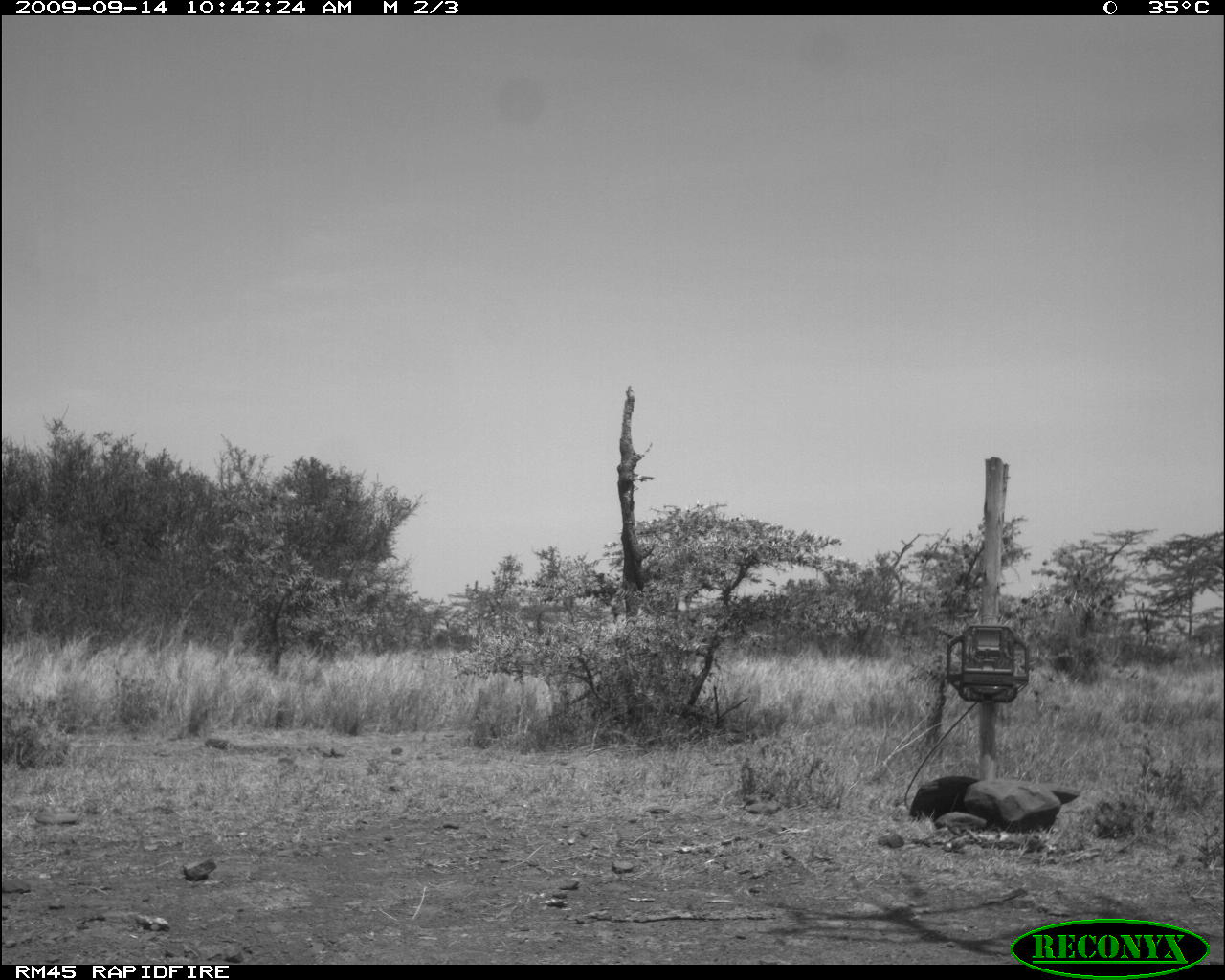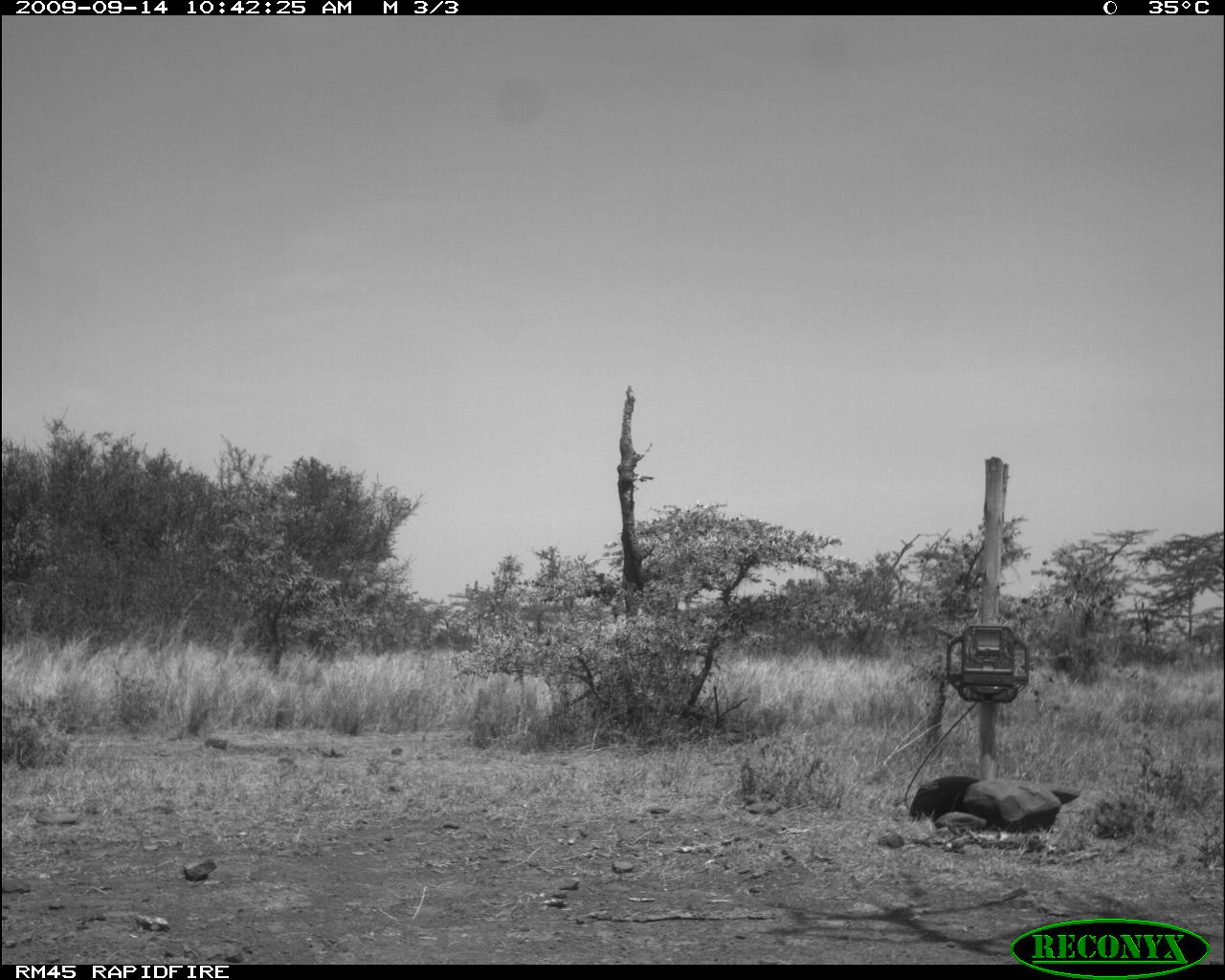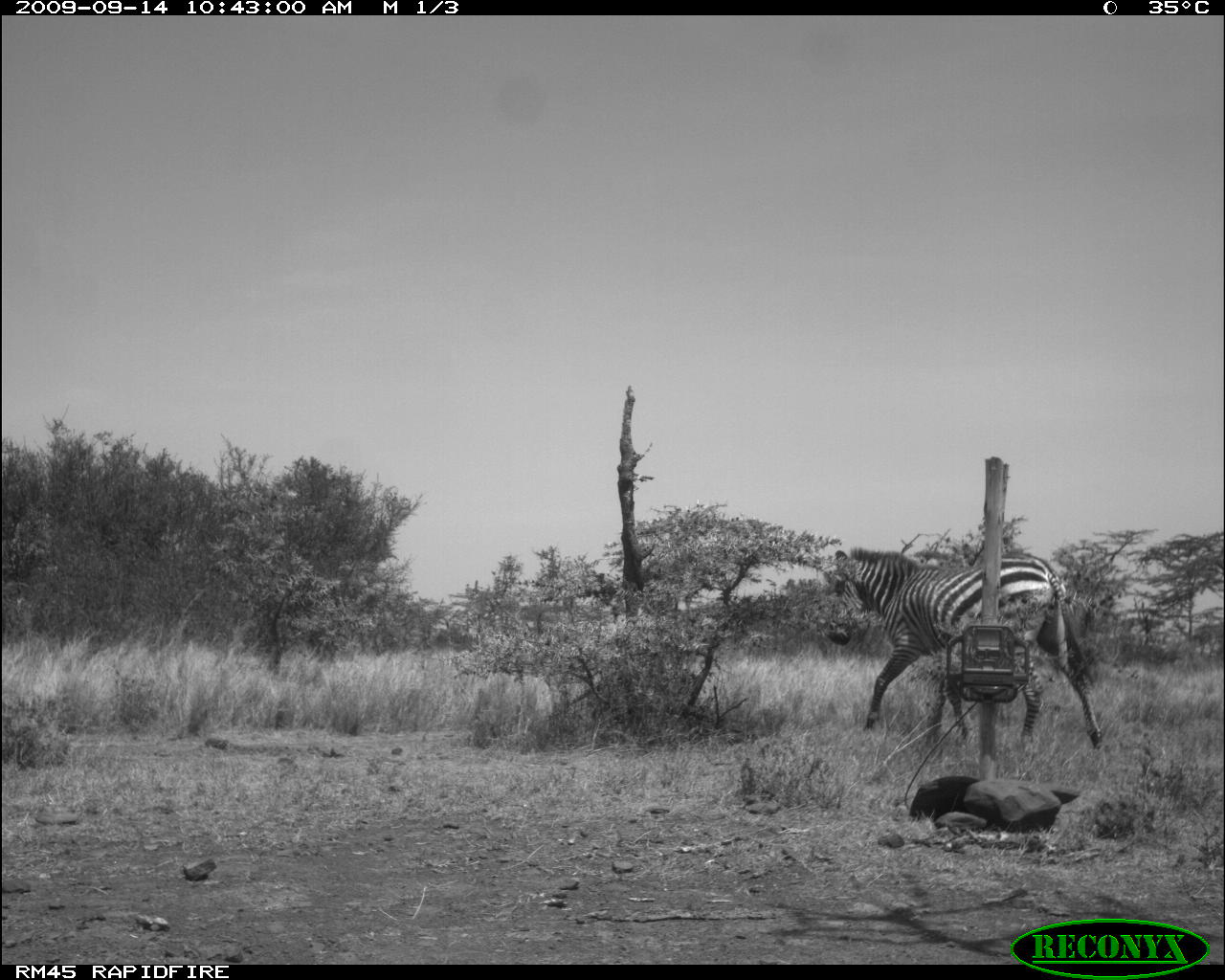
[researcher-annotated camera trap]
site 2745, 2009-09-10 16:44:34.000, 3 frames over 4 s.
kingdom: Animalia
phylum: Chordata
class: Mammalia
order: Perissodactyla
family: Equidae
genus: Equus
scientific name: Equus quagga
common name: plains zebra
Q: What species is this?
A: Equus quagga (plains zebra).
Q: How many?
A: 1.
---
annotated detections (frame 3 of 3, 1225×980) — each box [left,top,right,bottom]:
equus quagga: [823,544,1106,754]